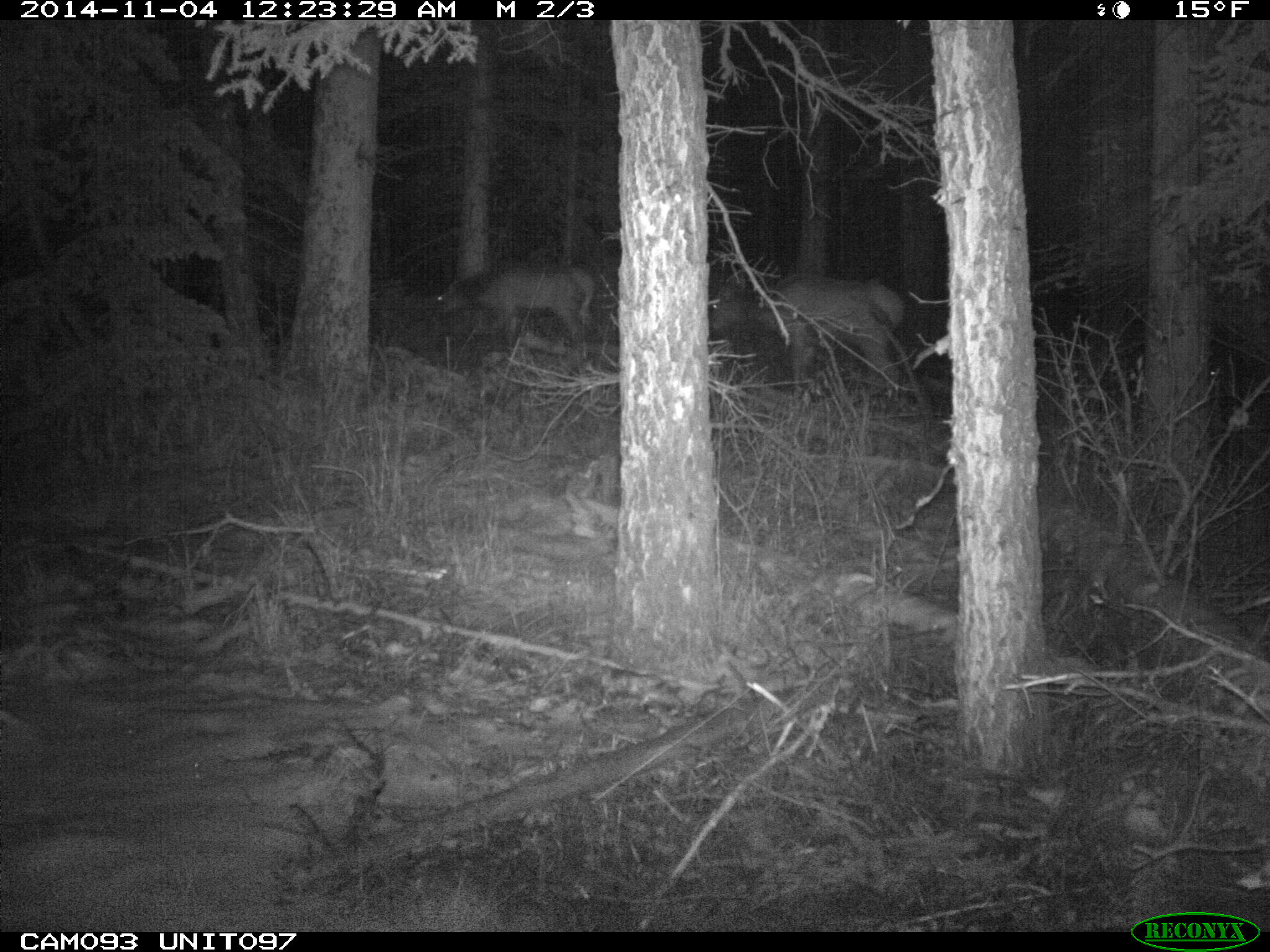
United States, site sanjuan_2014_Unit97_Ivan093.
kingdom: Animalia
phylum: Chordata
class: Mammalia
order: Artiodactyla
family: Cervidae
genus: Cervus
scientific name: Cervus elaphus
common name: red deer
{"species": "Cervus elaphus (red deer)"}